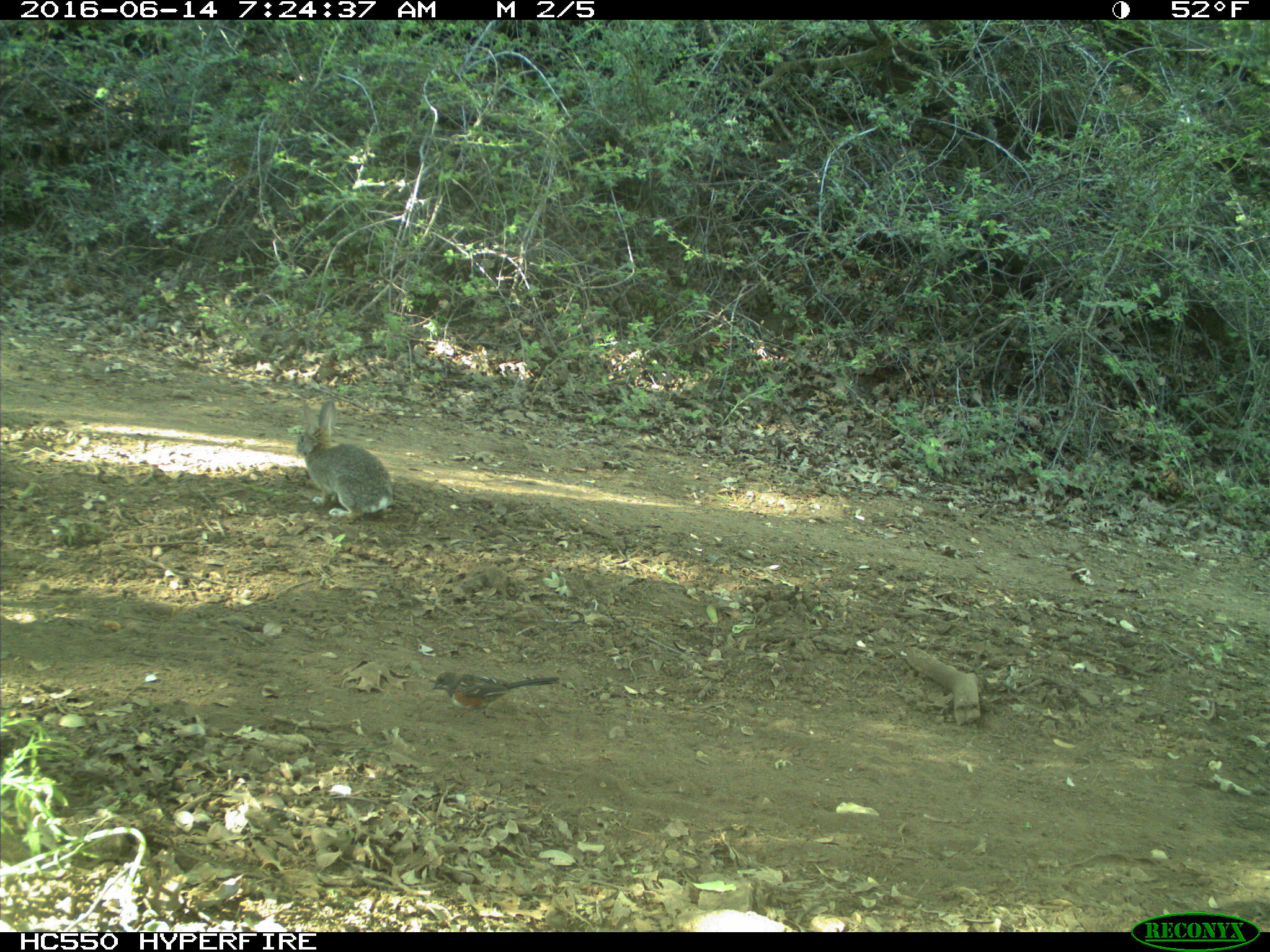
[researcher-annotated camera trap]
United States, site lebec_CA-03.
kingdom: Animalia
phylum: Chordata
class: Mammalia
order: Lagomorpha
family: Leporidae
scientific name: Leporidae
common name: rabbits and hares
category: unidentified rabbit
Unidentified rabbit (rabbits and hares) (Leporidae).